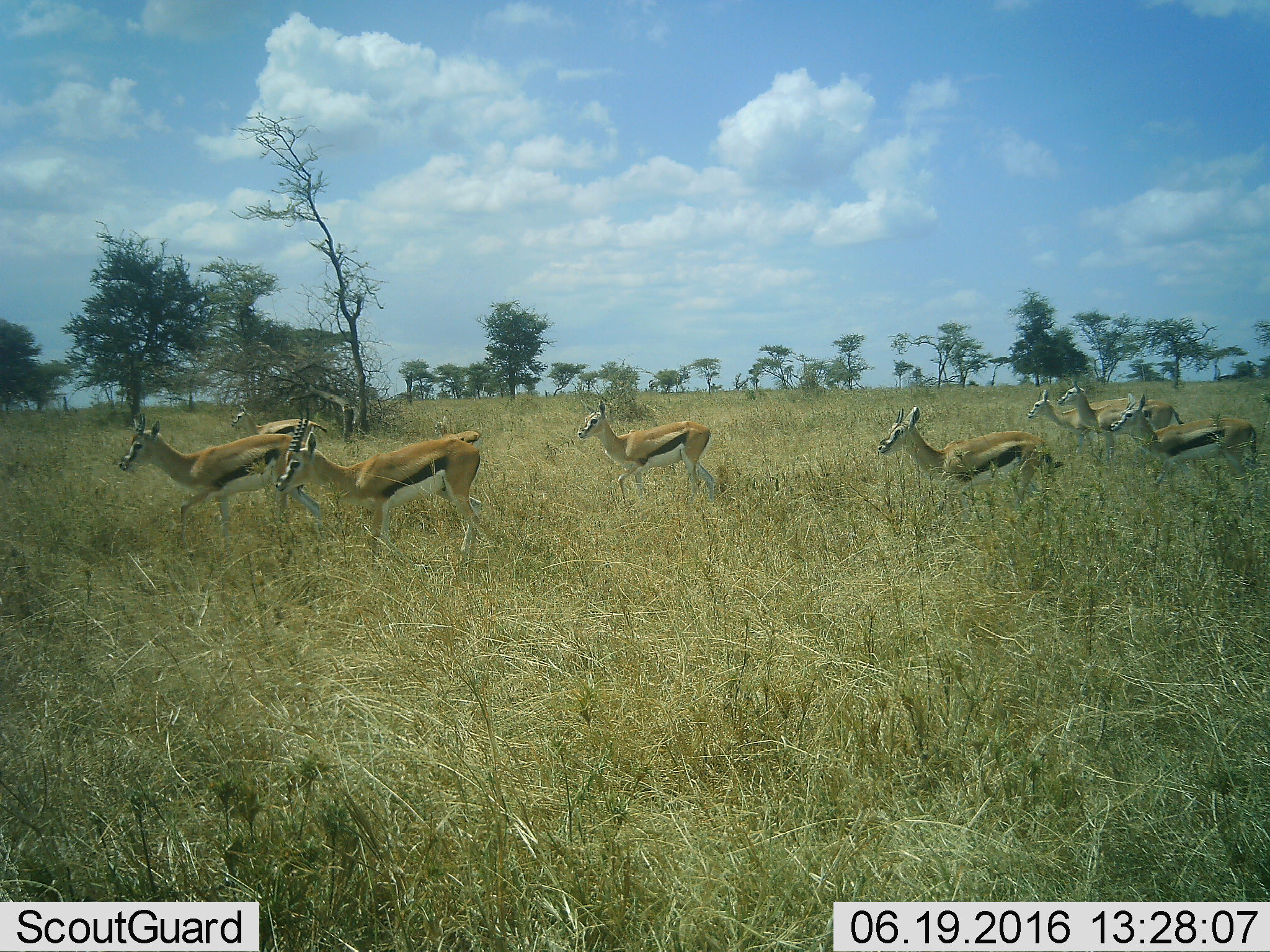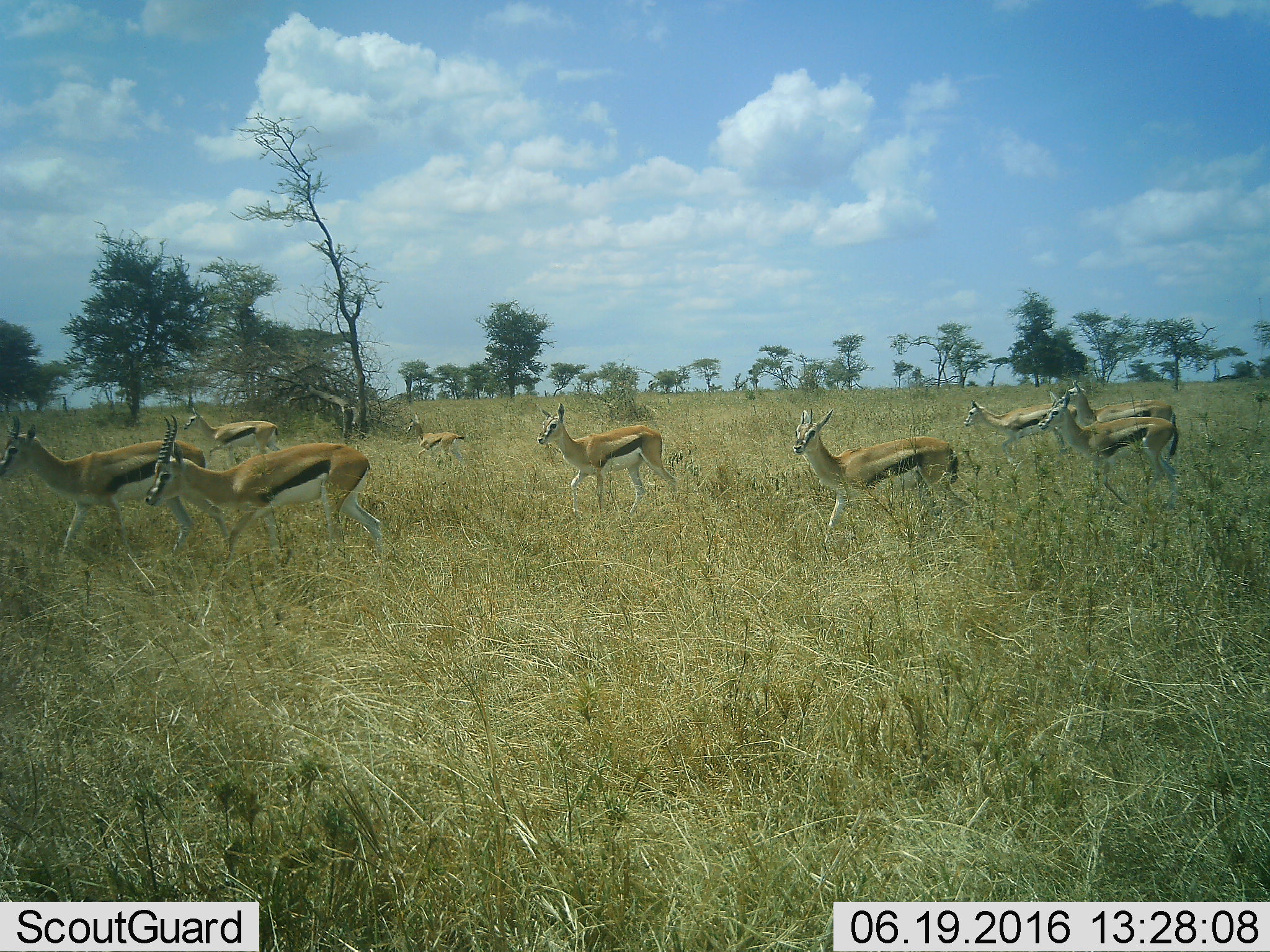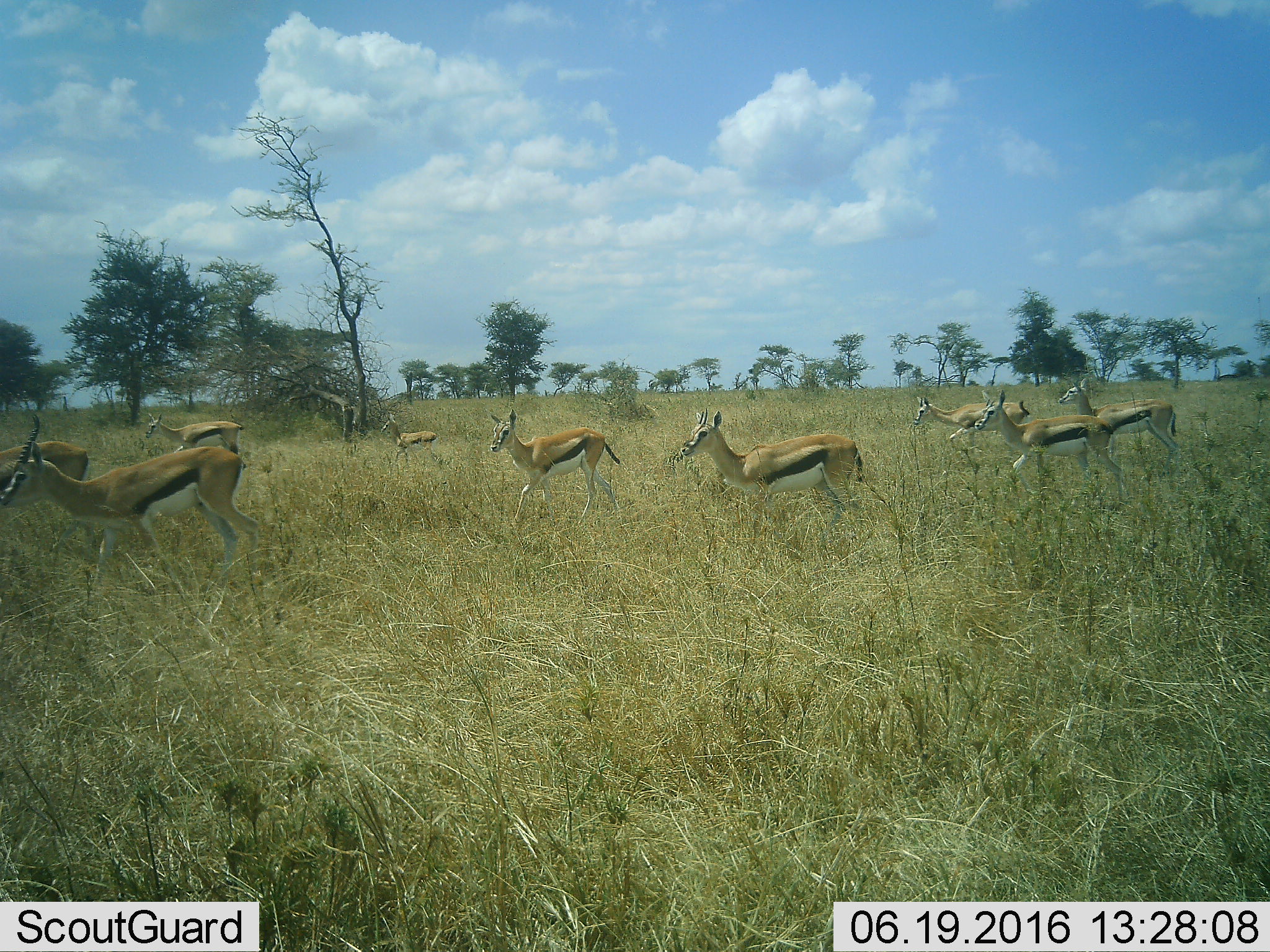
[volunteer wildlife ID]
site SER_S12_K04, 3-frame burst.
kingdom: Animalia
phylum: Chordata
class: Mammalia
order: Artiodactyla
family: Bovidae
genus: Eudorcas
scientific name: Eudorcas thomsonii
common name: thomson's gazelle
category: gazellethomsons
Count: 9.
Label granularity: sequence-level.